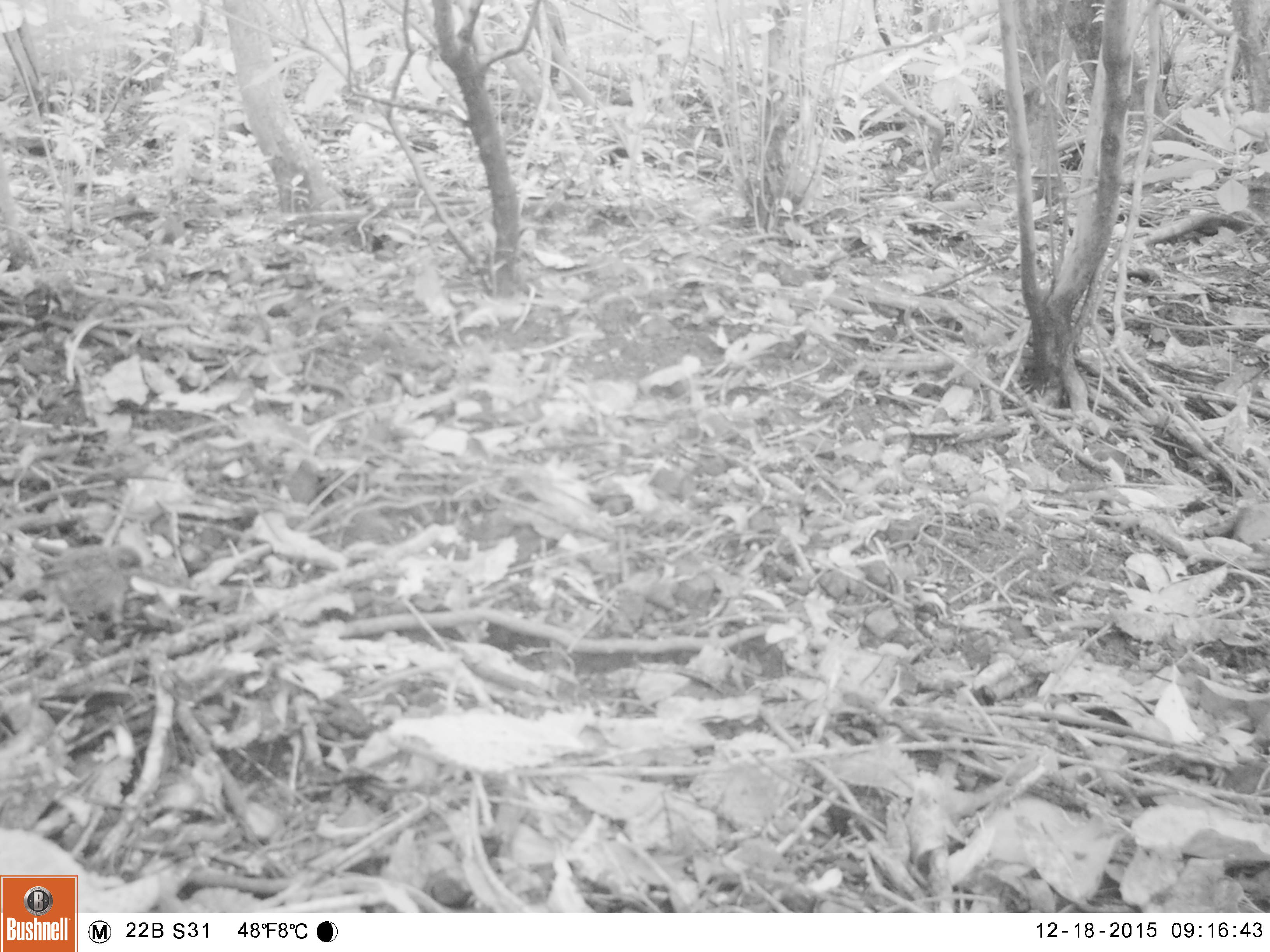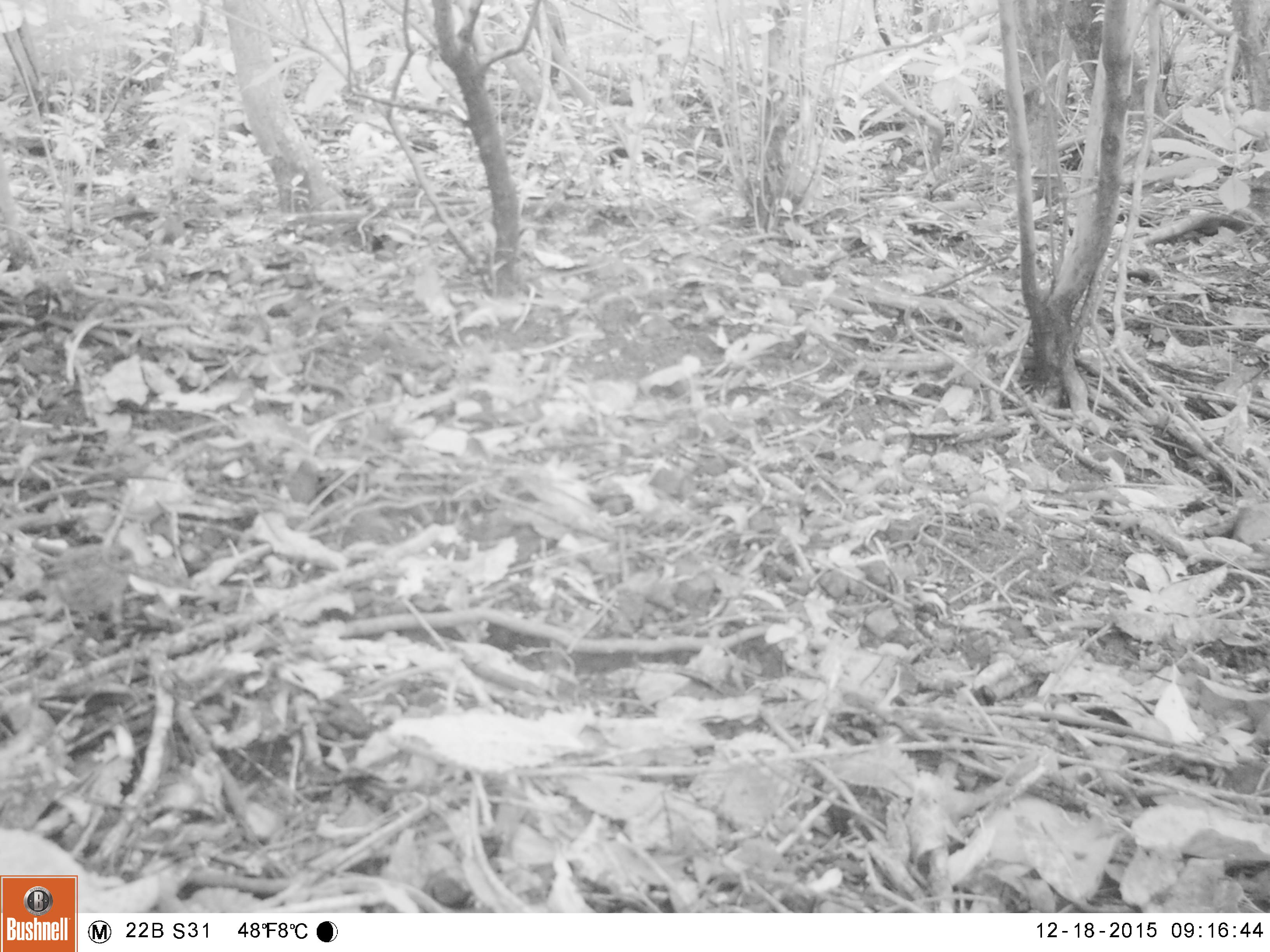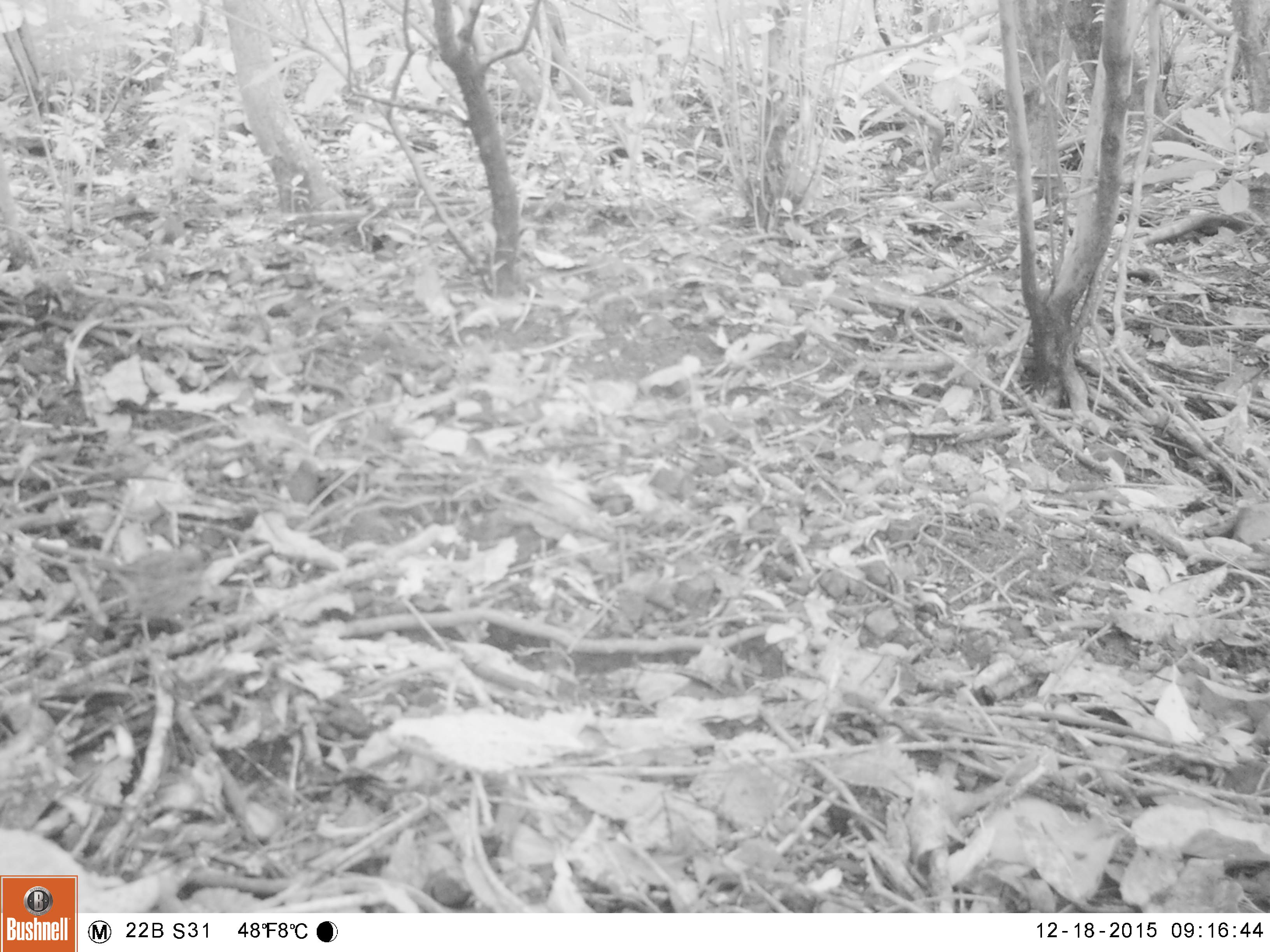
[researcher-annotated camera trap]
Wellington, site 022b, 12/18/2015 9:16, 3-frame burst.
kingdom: Animalia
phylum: Chordata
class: Aves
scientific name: Aves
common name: bird